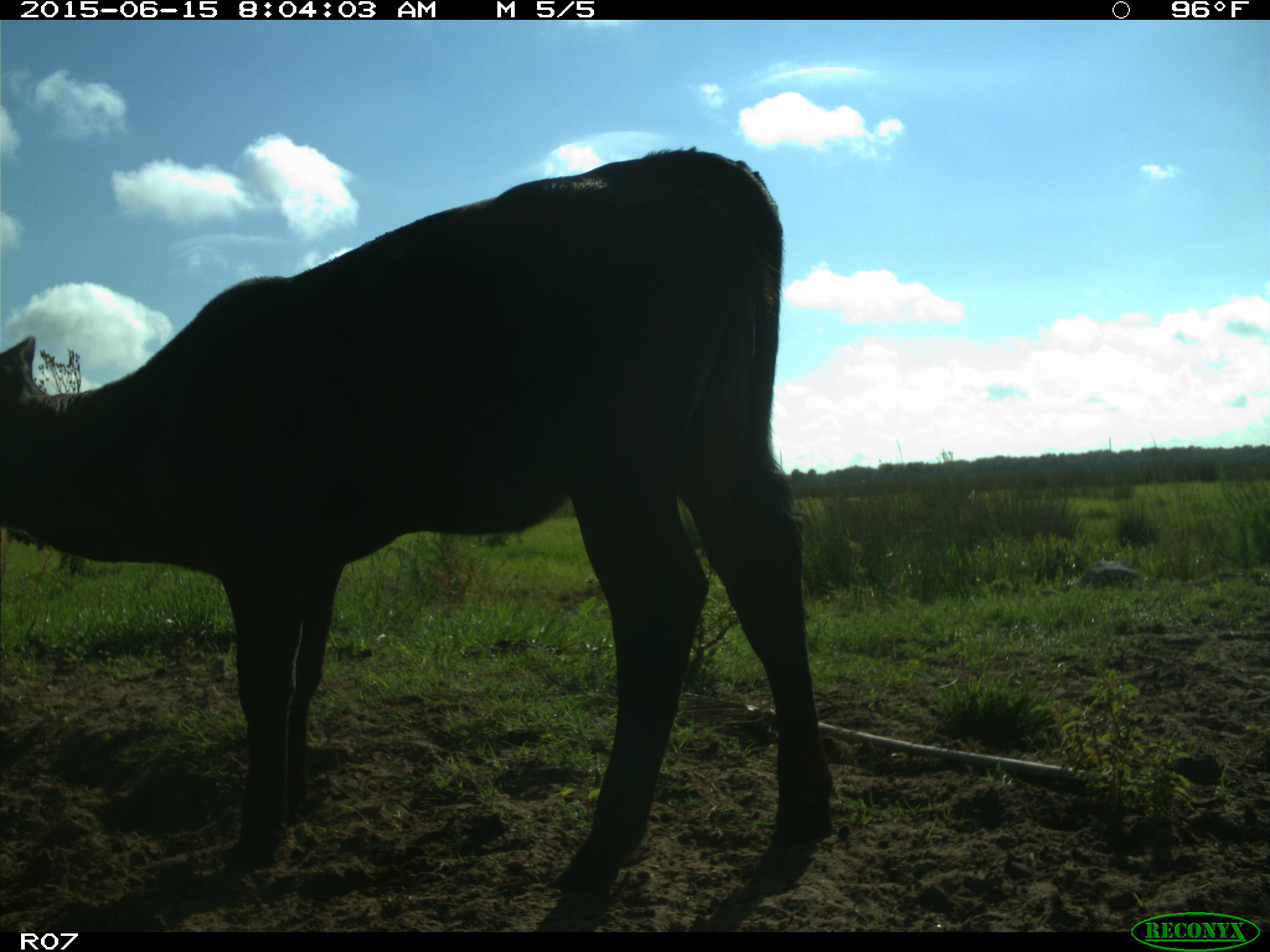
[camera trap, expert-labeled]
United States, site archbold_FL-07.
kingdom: Animalia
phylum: Chordata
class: Mammalia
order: Artiodactyla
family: Bovidae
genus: Bos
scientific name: Bos taurus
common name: domestic cow